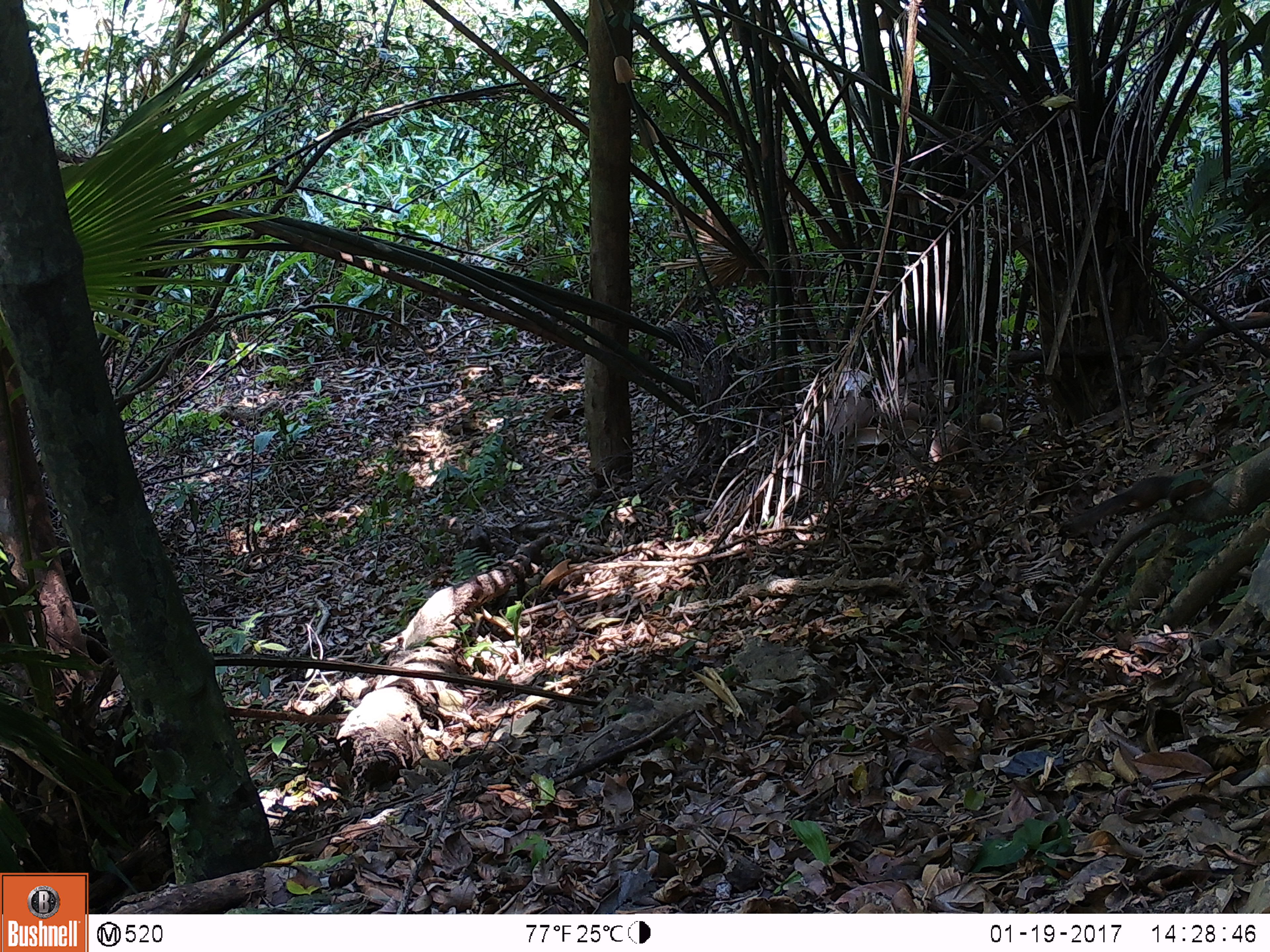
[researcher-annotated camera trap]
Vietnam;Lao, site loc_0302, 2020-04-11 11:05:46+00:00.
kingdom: Animalia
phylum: Chordata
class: Mammalia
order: Rodentia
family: Sciuridae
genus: Dremomys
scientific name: Dremomys rufigenis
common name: red-cheeked squirrel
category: red cheeked squirrel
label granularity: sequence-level